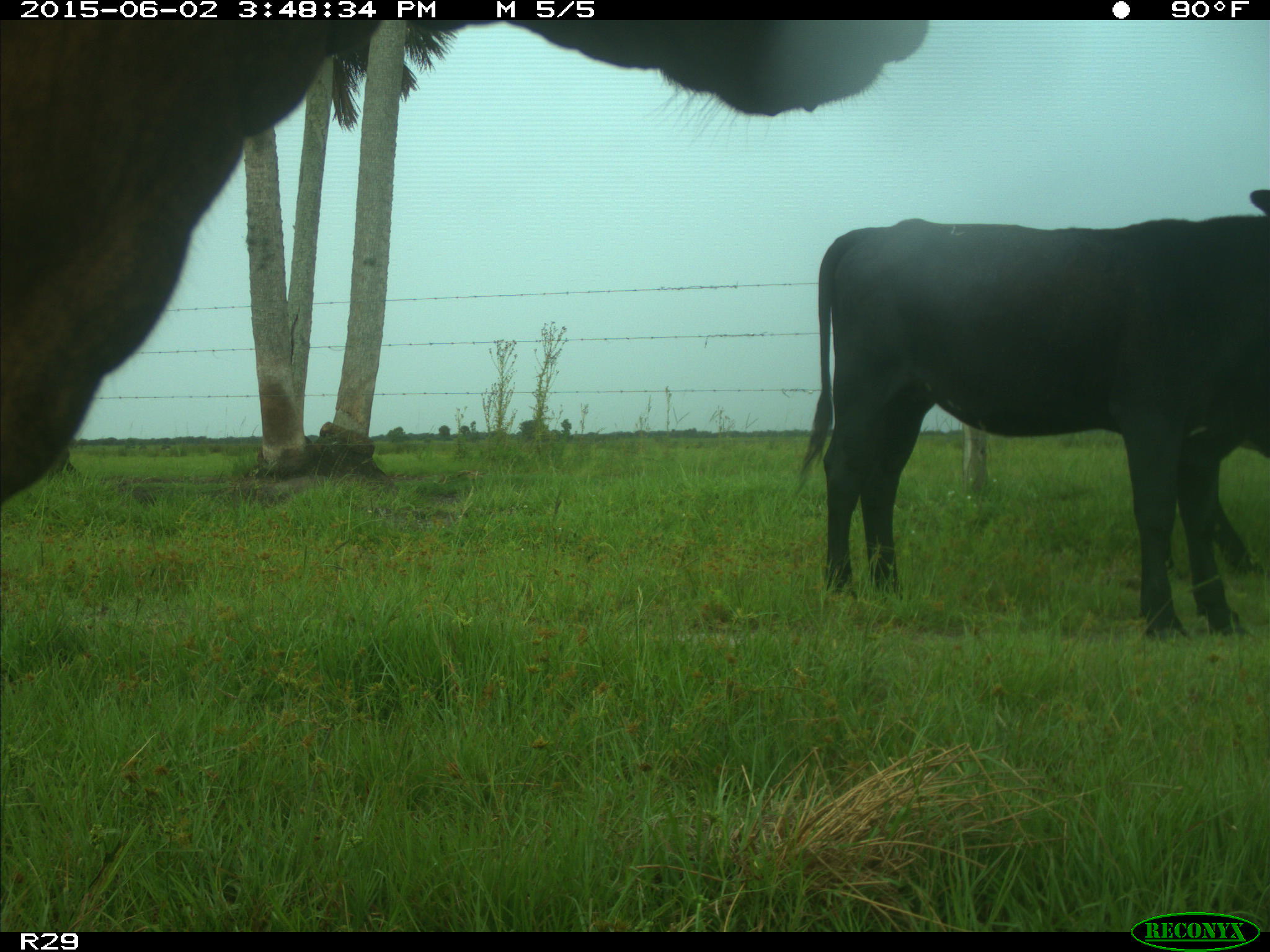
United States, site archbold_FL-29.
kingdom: Animalia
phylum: Chordata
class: Mammalia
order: Artiodactyla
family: Bovidae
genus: Bos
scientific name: Bos taurus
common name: domestic cow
Bos taurus (domestic cow).